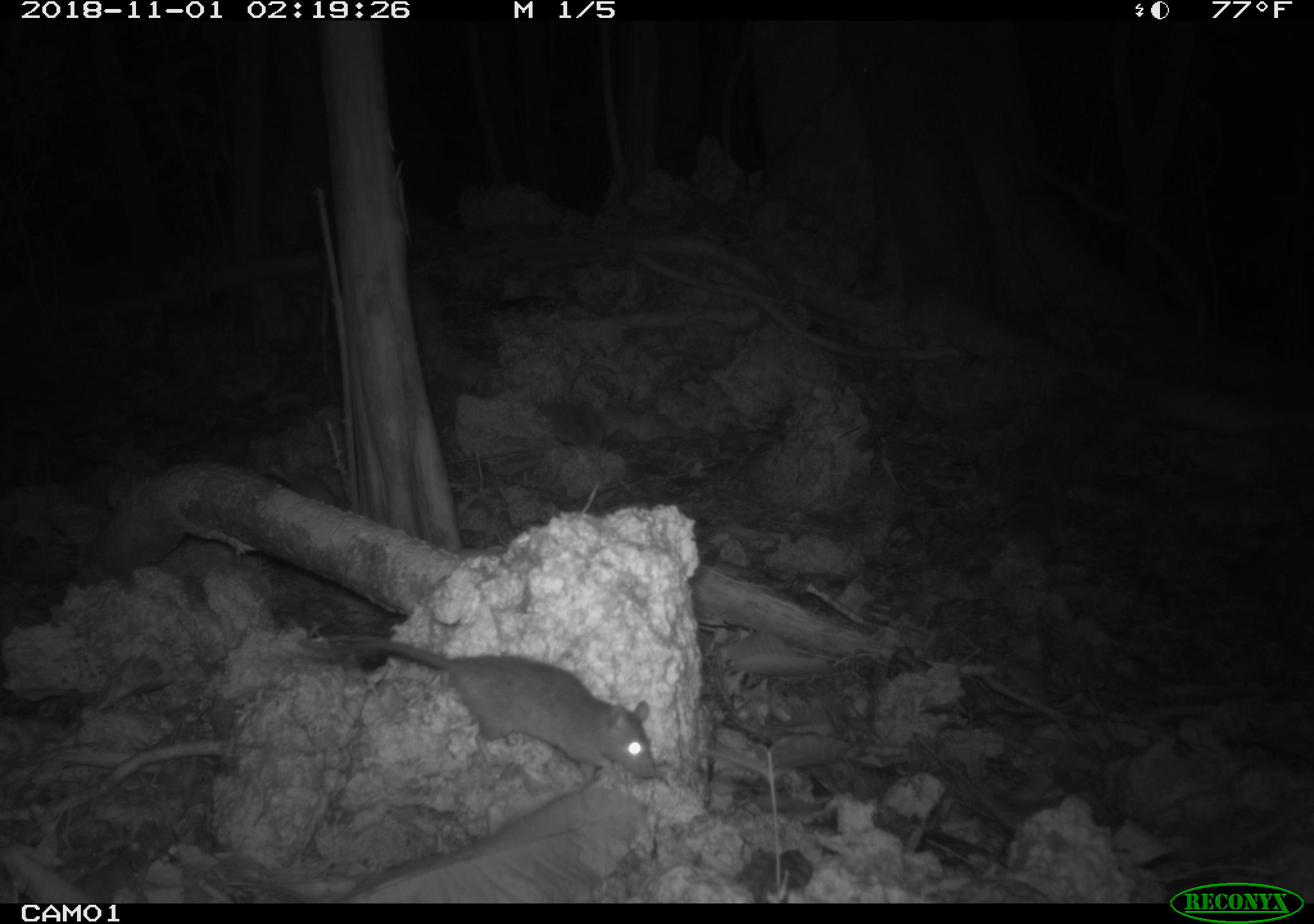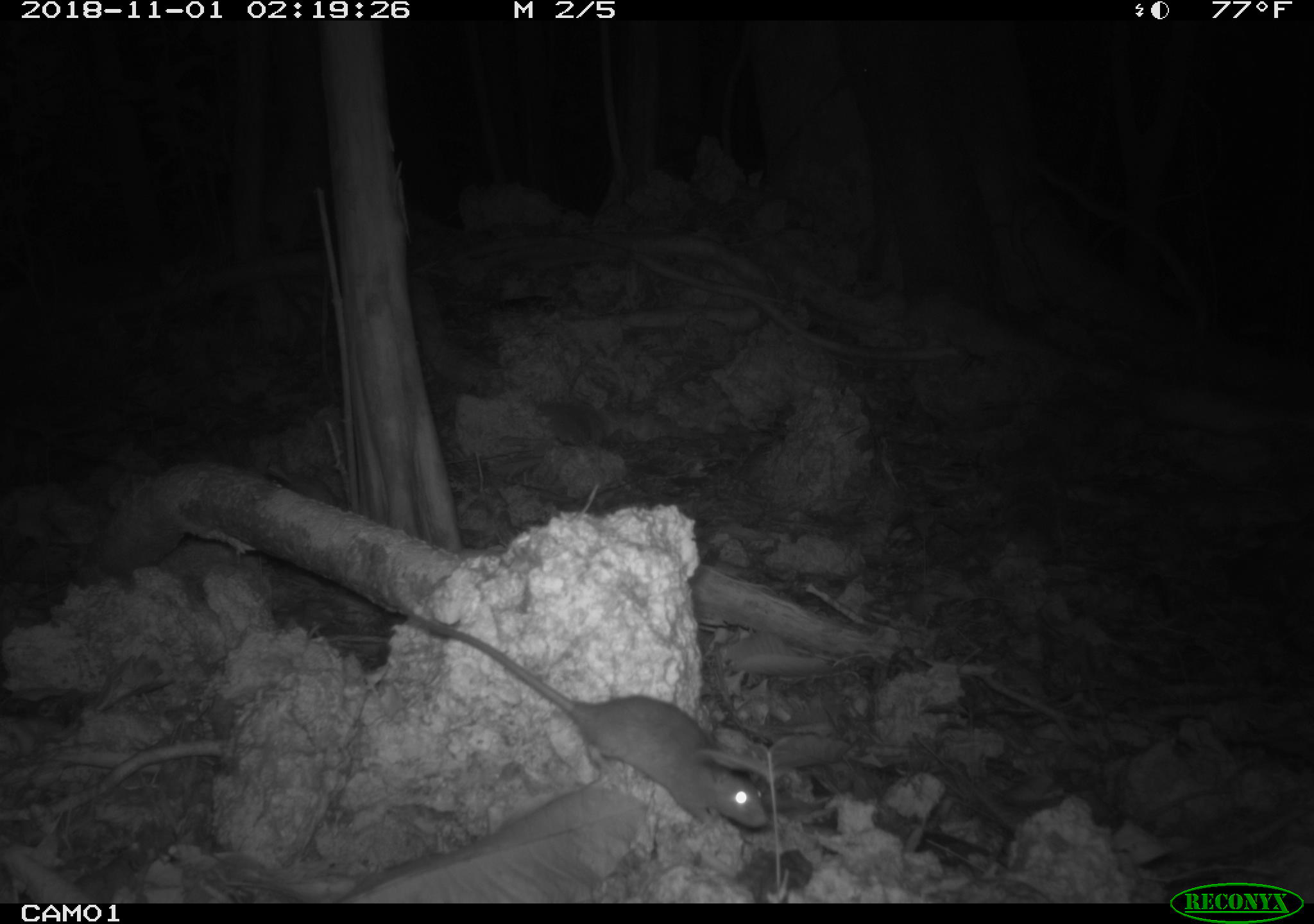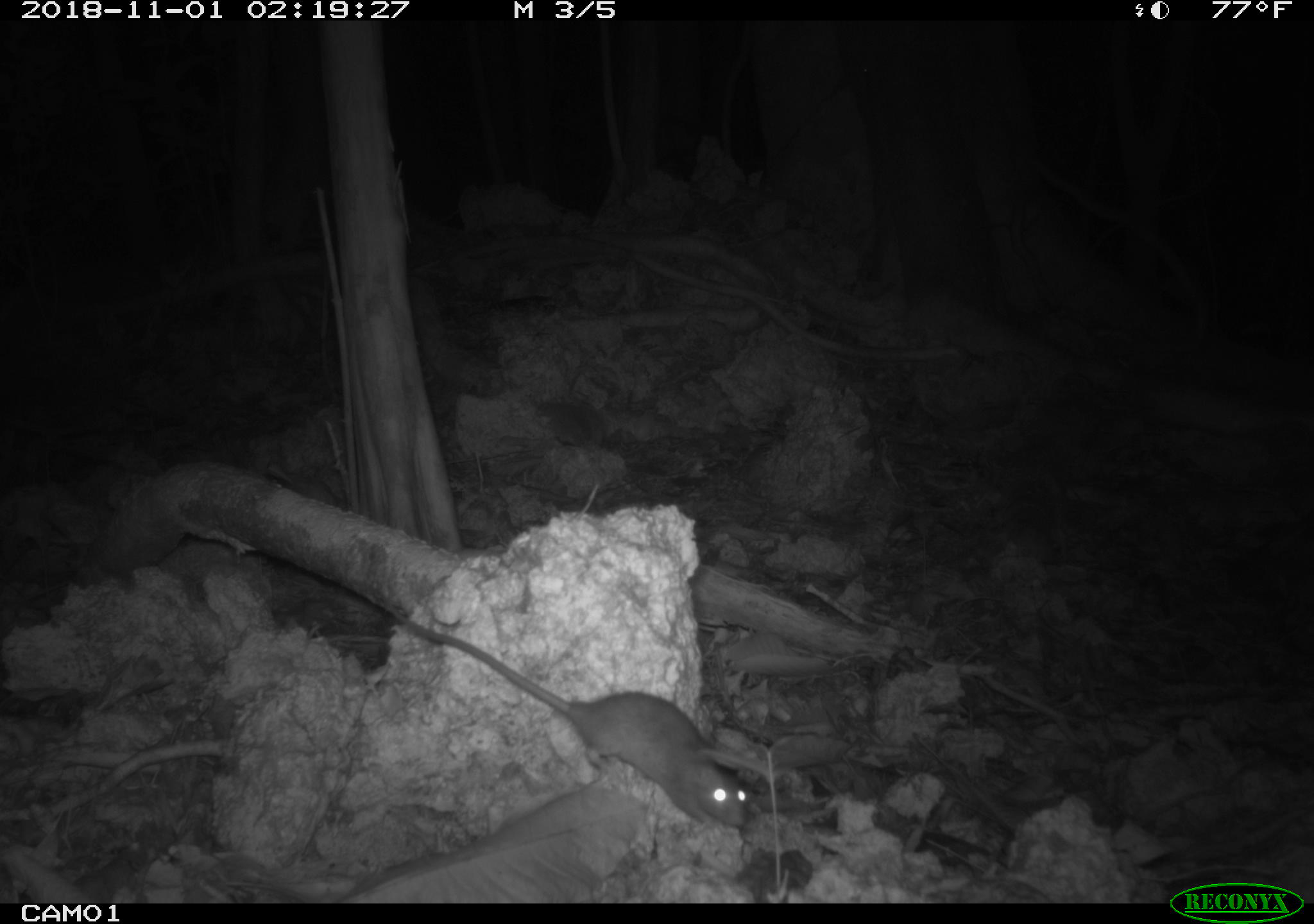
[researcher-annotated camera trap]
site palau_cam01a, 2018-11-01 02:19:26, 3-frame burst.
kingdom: Animalia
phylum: Chordata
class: Mammalia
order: Rodentia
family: Muridae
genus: Rattus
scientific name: Rattus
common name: rat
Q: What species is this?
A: Rat (Rattus).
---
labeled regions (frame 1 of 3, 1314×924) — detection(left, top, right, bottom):
rat: detection(291, 629, 676, 802)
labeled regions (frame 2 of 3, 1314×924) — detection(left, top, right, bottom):
rat: detection(356, 590, 786, 843)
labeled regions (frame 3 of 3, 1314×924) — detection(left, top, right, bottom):
rat: detection(330, 585, 747, 840)